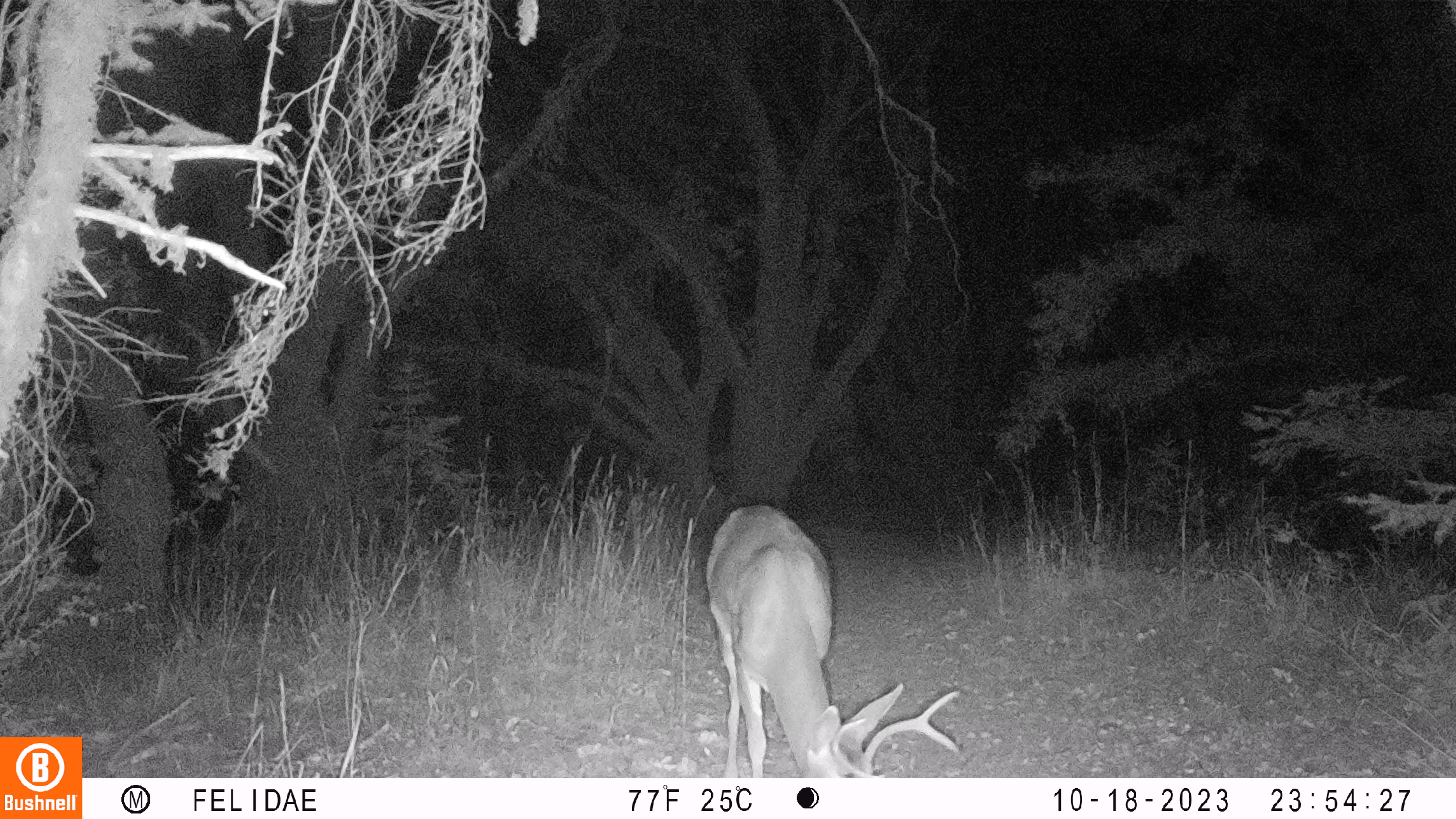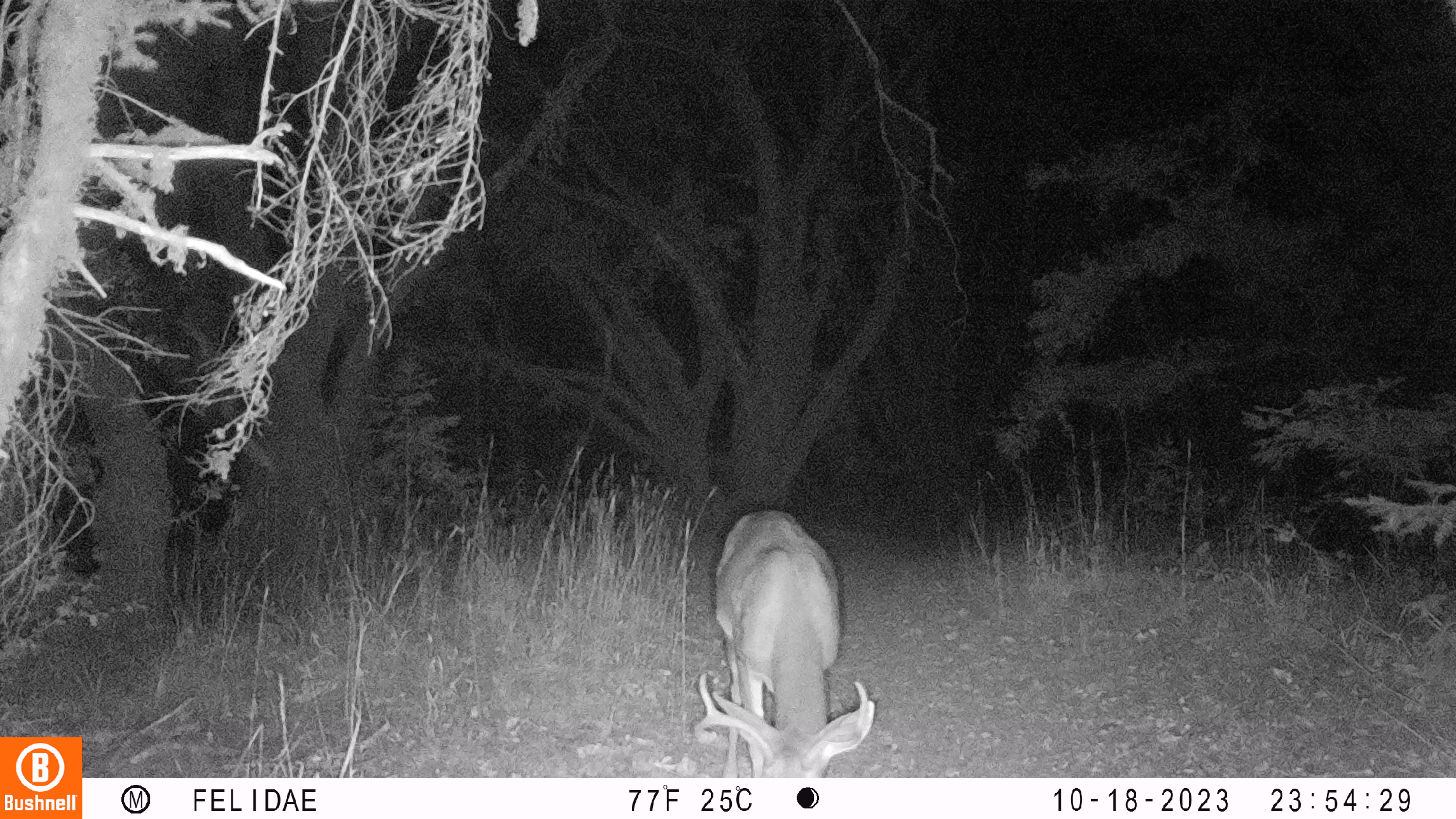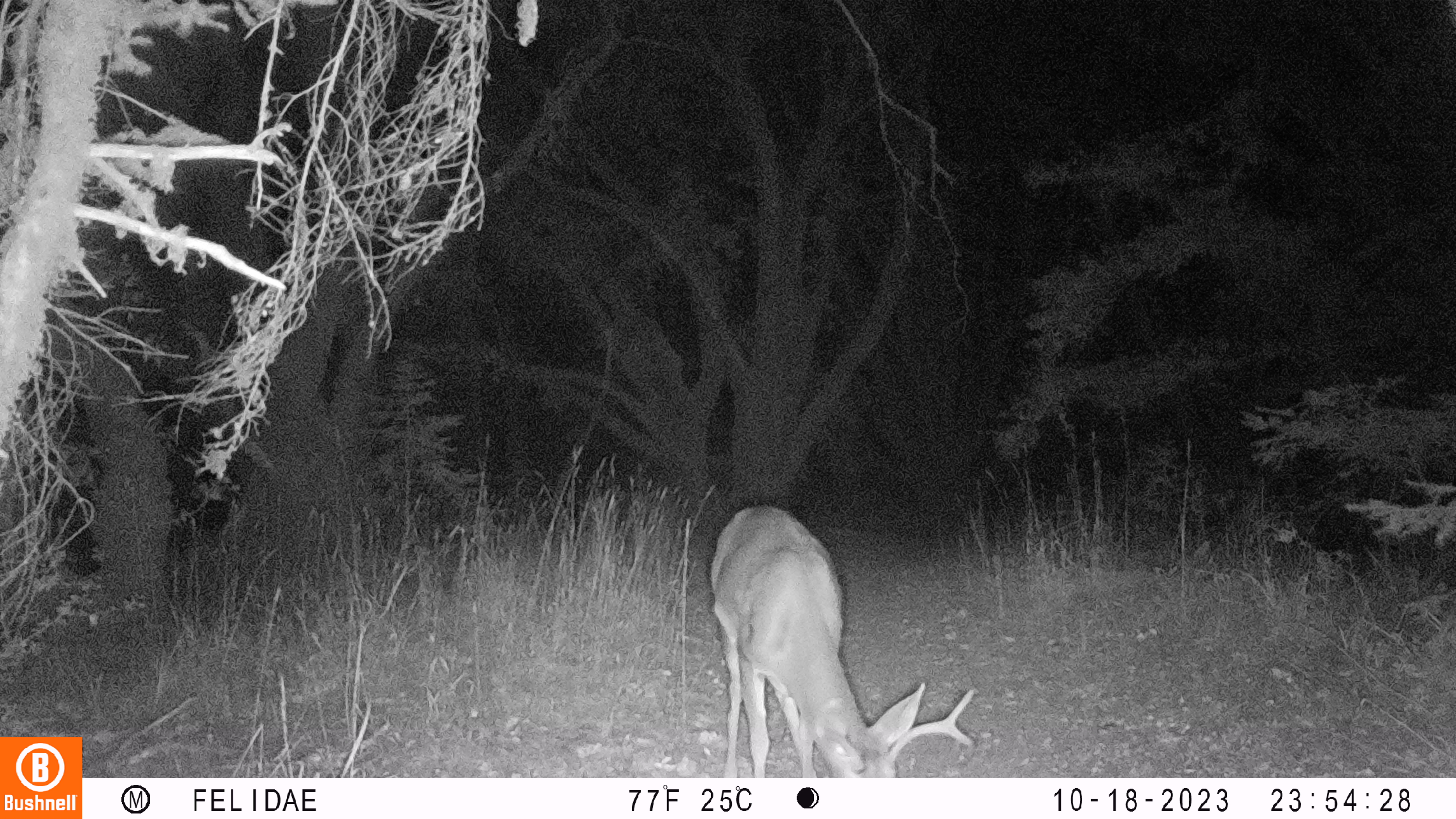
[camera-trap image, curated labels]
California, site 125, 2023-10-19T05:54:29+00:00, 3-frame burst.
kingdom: Animalia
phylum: Chordata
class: Mammalia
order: Artiodactyla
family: Cervidae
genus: Odocoileus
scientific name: Odocoileus hemionus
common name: mule deer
Mule deer (Odocoileus hemionus).